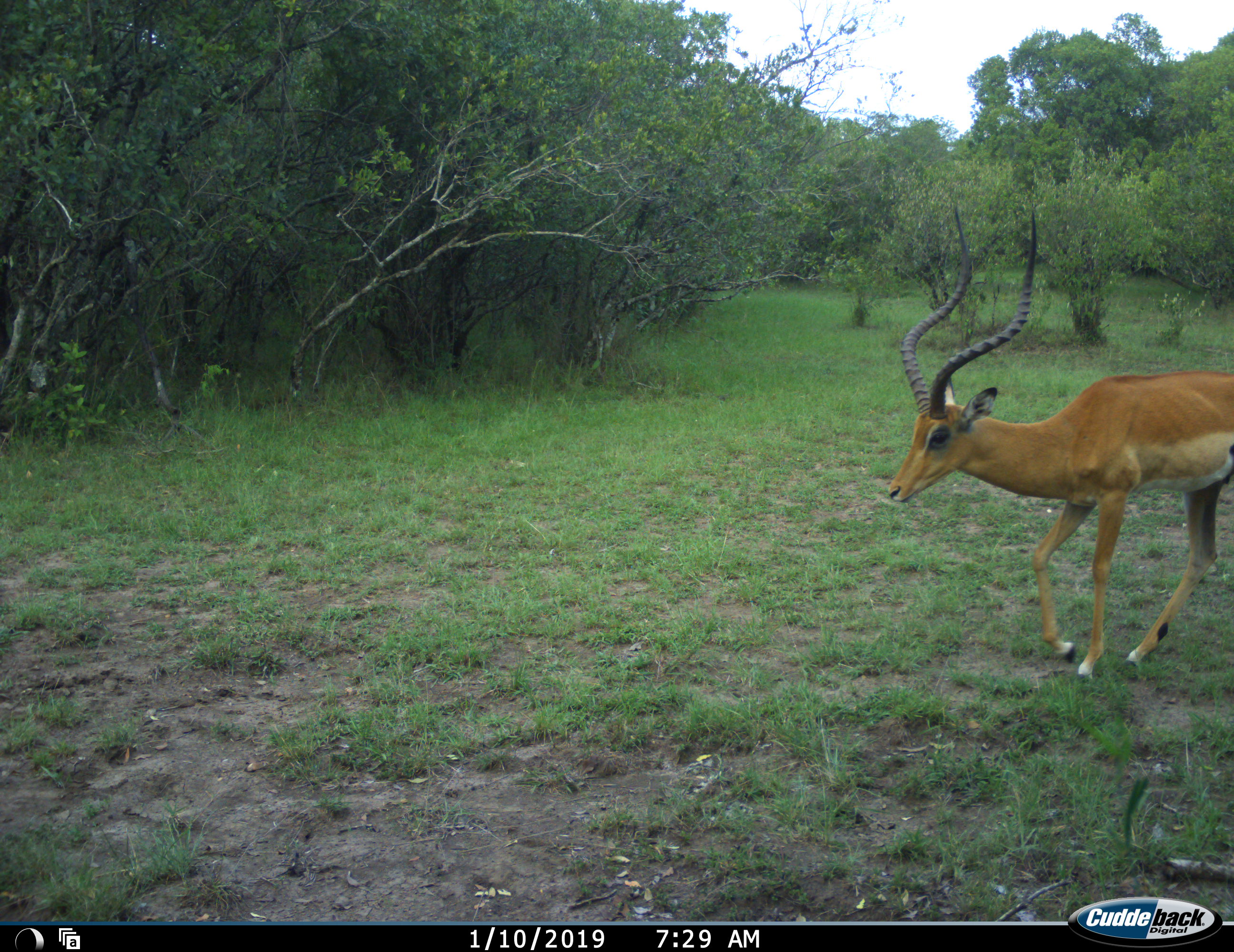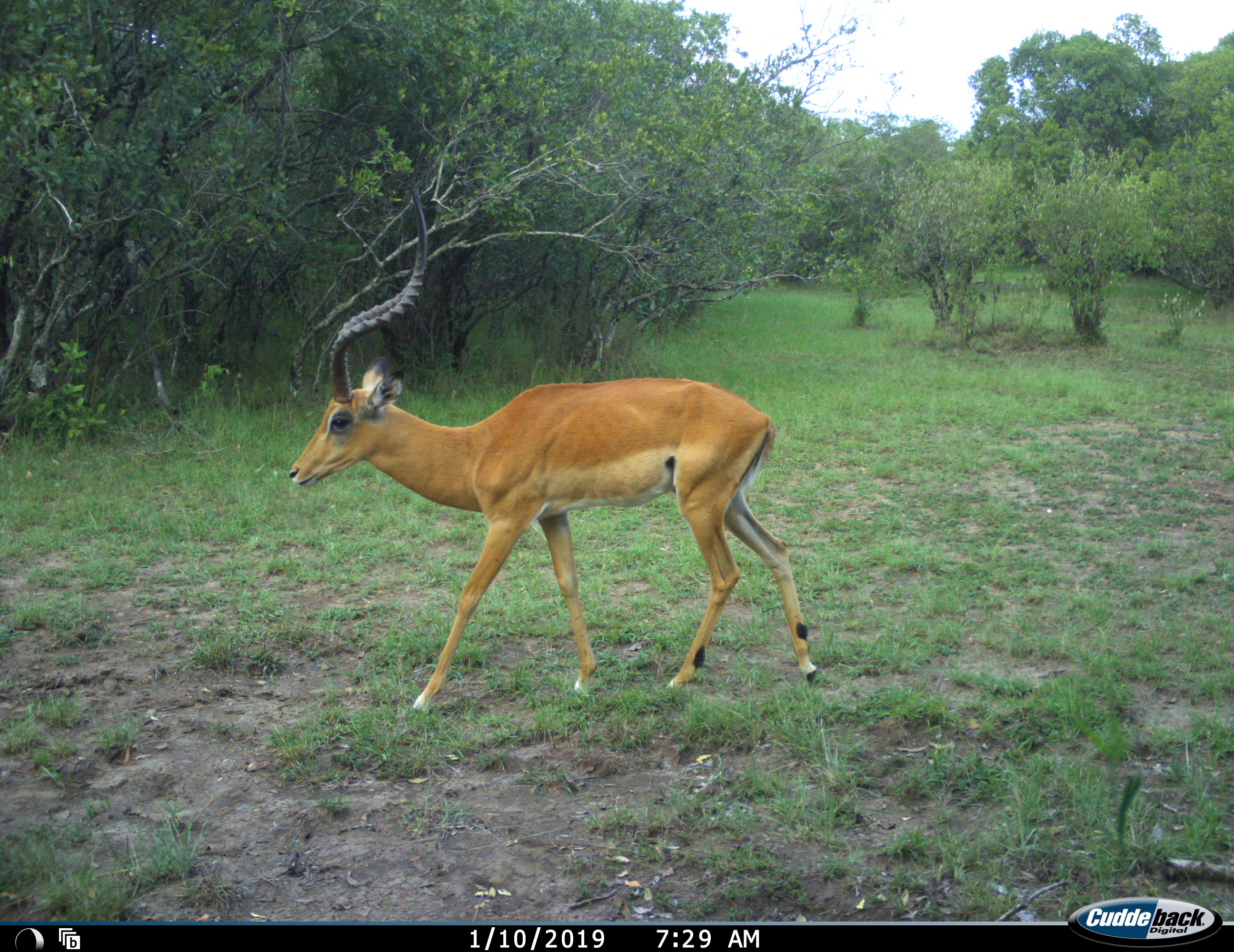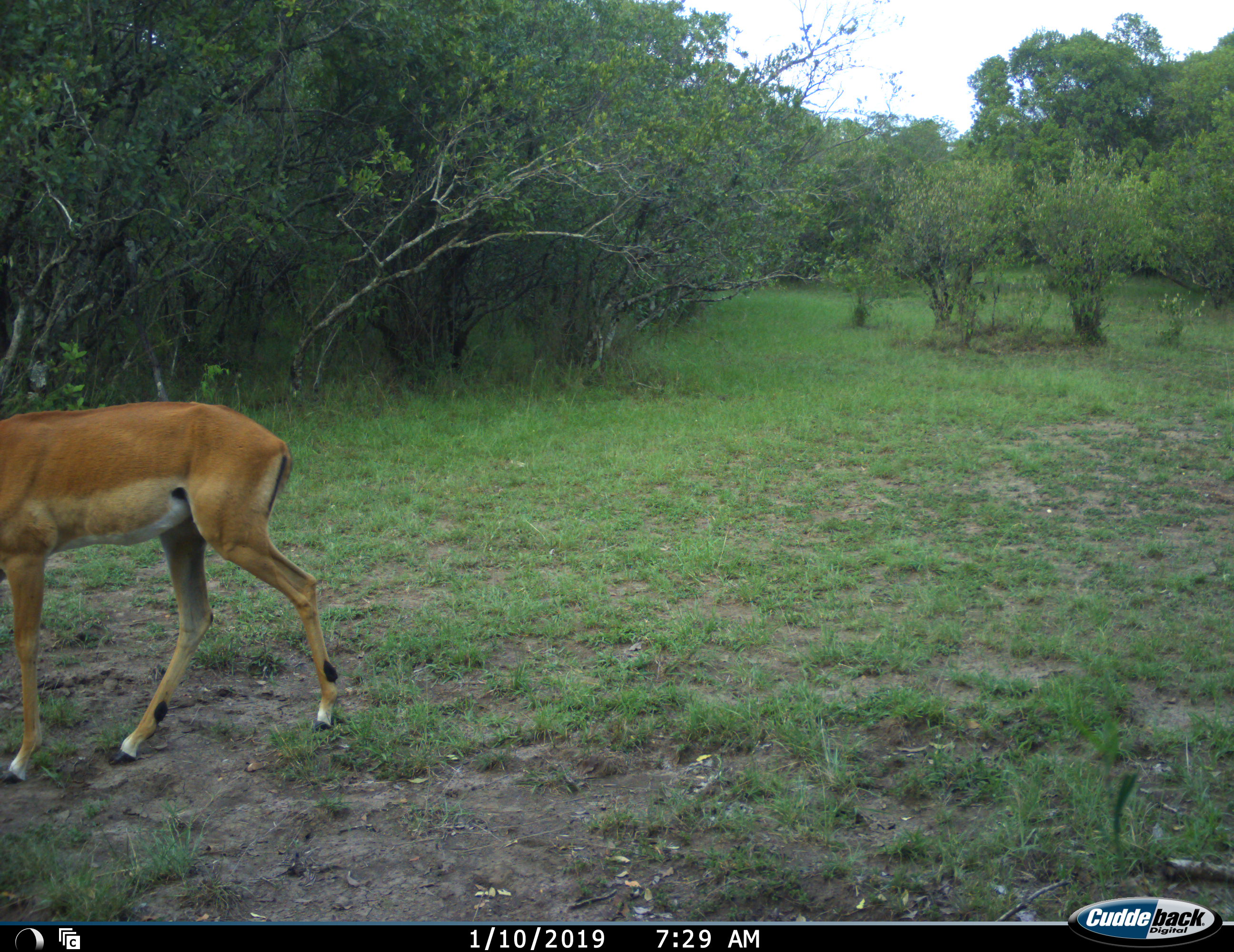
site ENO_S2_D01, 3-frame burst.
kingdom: Animalia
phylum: Chordata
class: Mammalia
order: Artiodactyla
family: Bovidae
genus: Aepyceros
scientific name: Aepyceros melampus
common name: impala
Impala (Aepyceros melampus), count 1. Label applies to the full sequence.